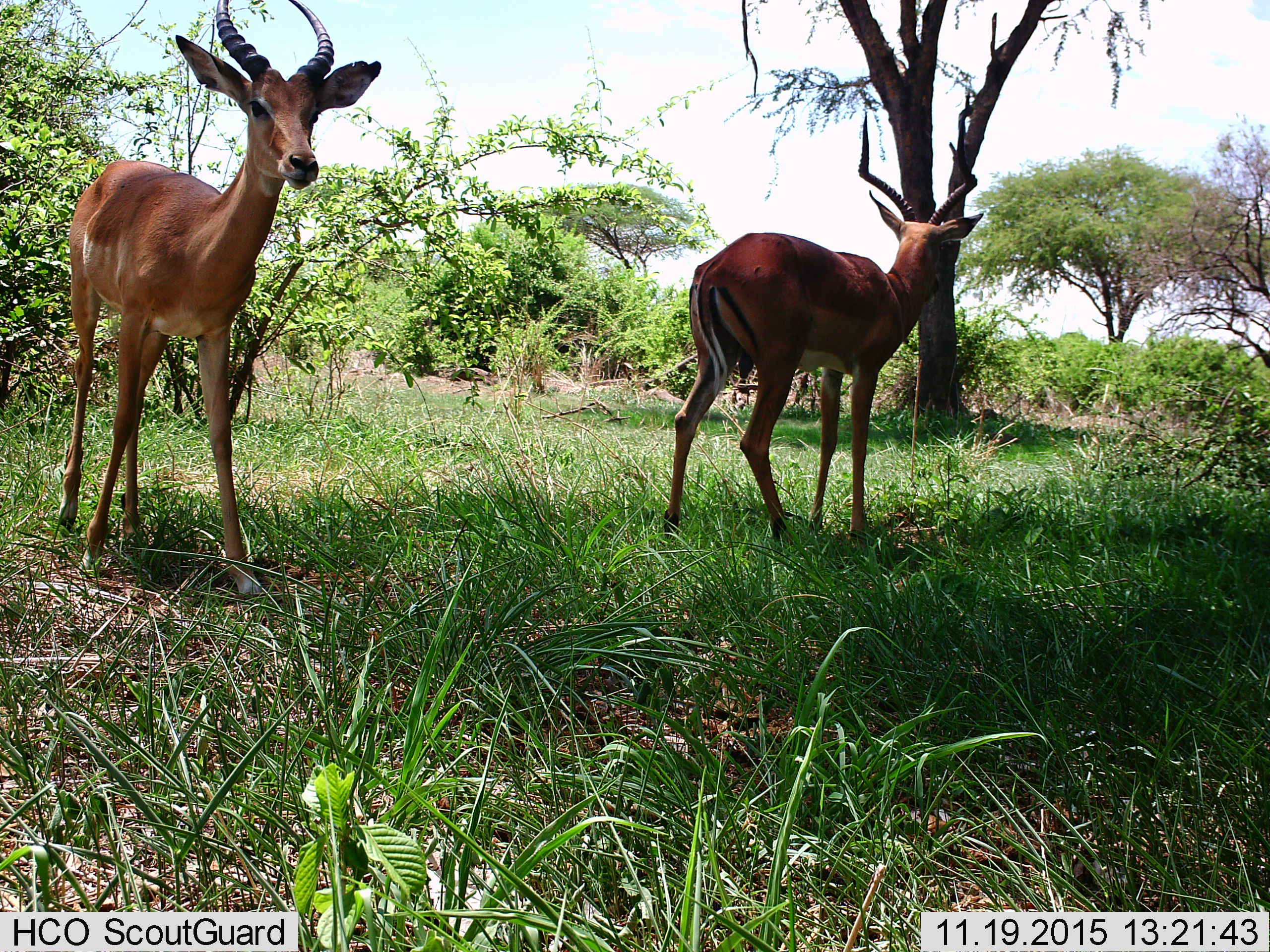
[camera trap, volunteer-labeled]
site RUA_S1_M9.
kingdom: Animalia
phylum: Chordata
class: Mammalia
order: Artiodactyla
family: Bovidae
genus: Aepyceros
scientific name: Aepyceros melampus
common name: impala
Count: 2.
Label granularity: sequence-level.